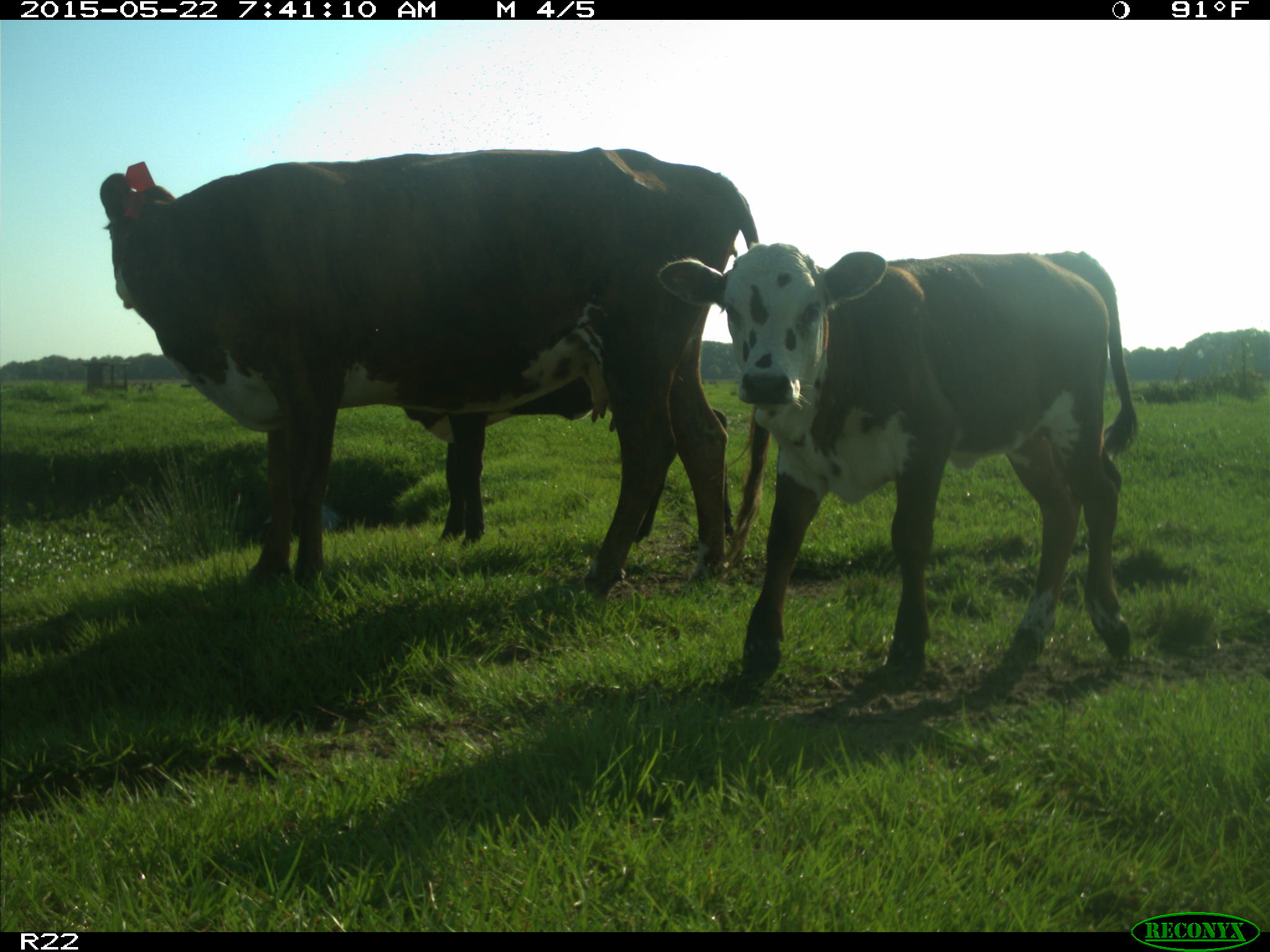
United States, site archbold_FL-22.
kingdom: Animalia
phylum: Chordata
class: Mammalia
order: Artiodactyla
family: Bovidae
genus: Bos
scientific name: Bos taurus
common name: domestic cow